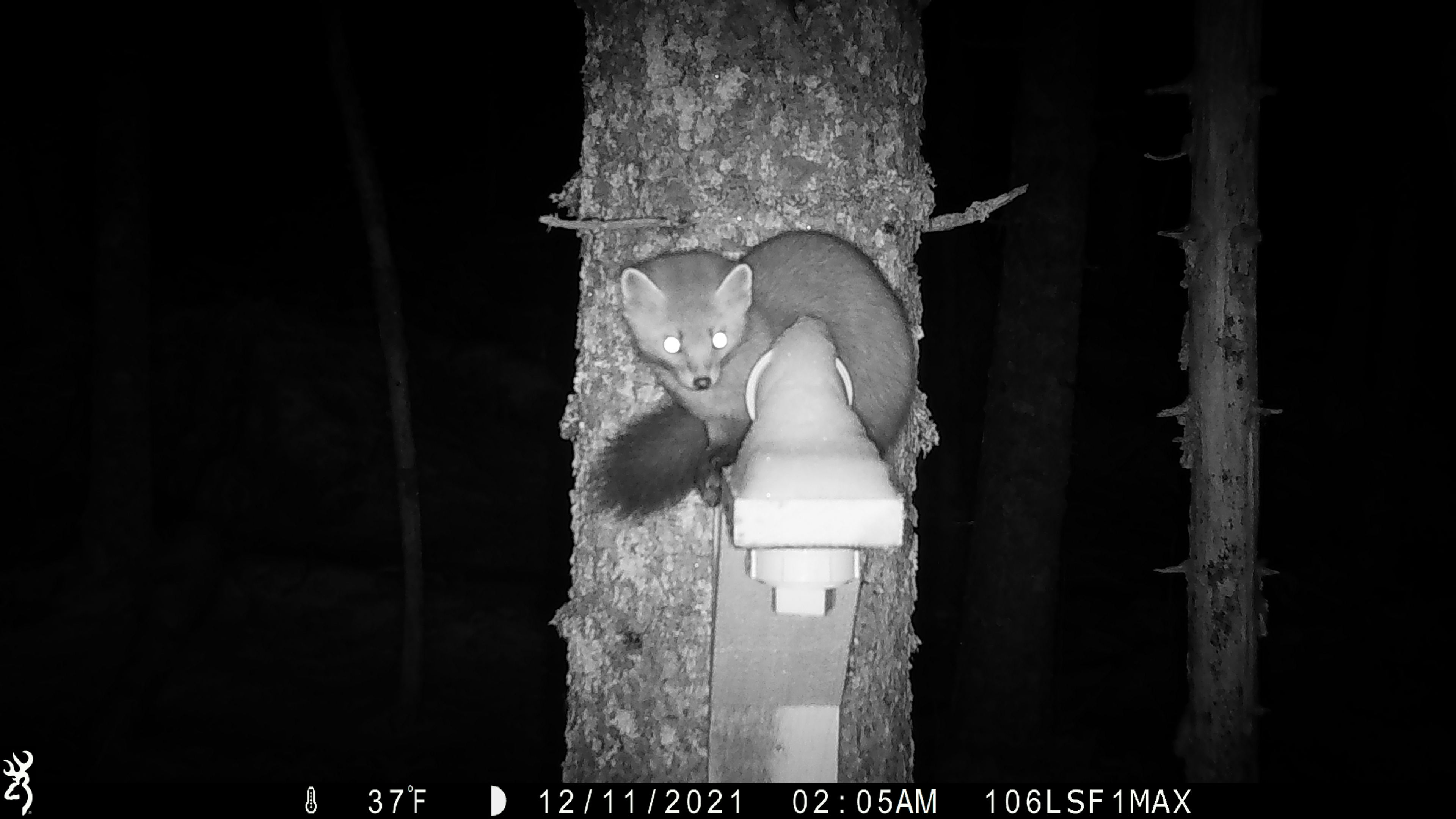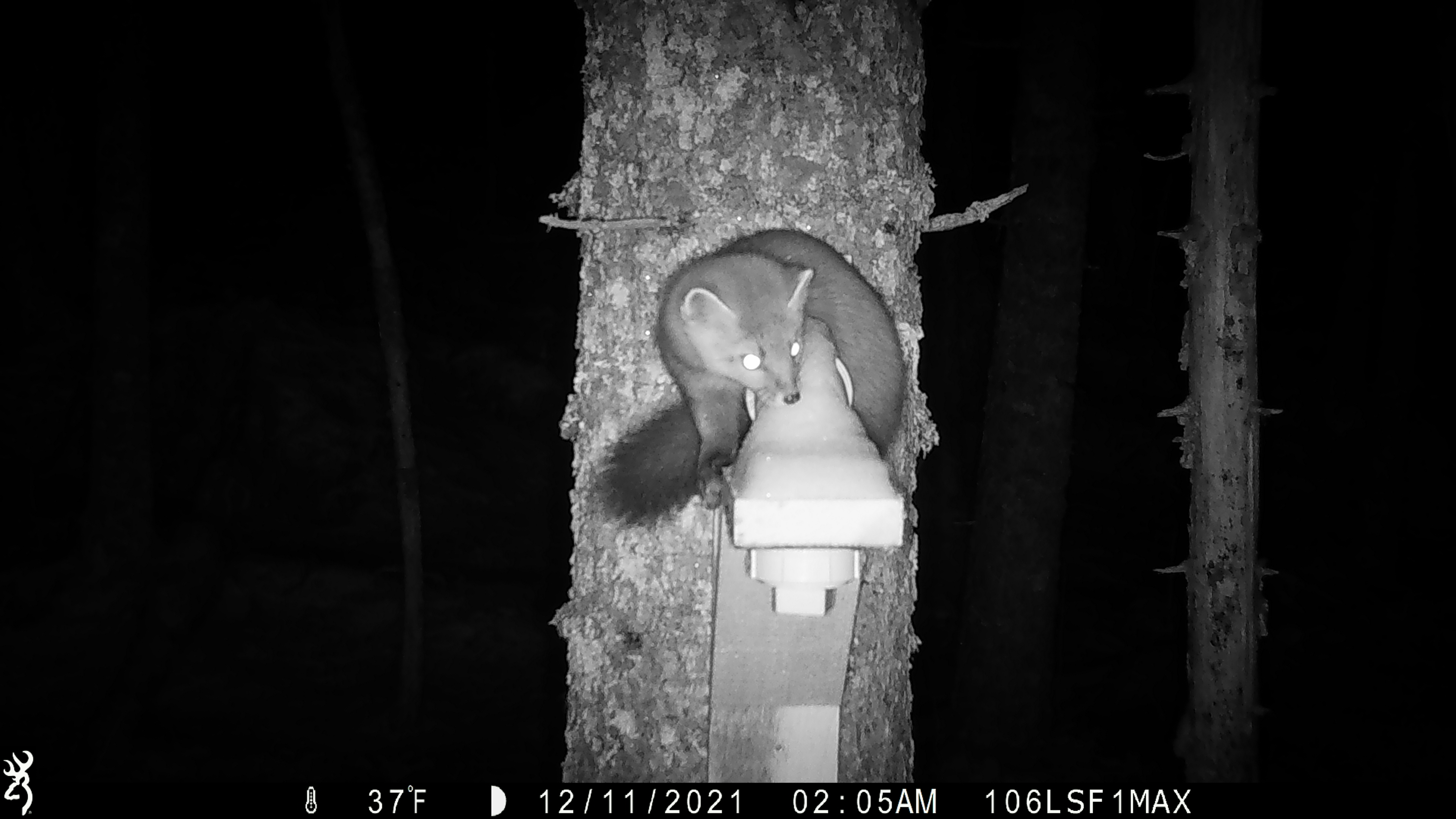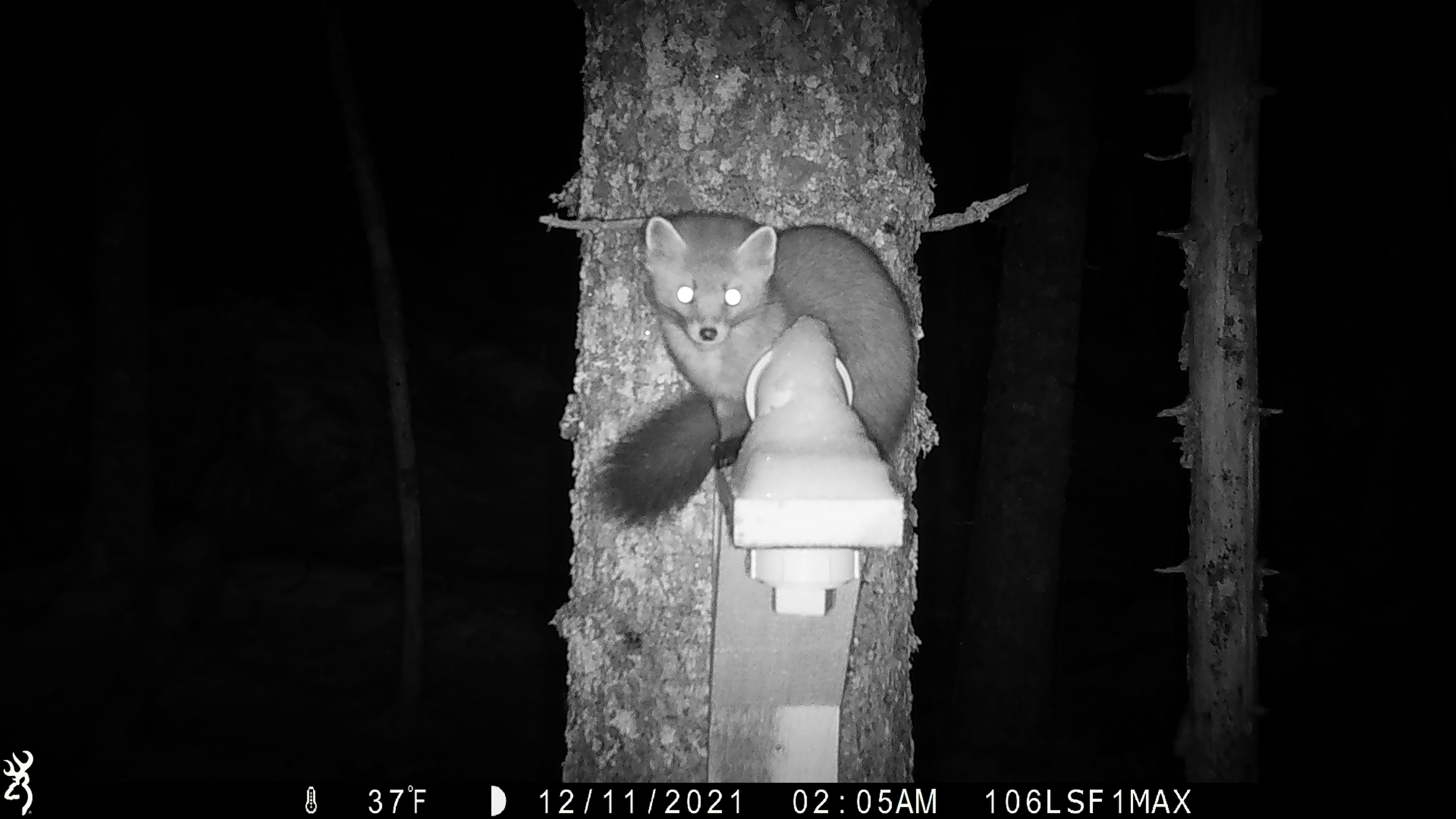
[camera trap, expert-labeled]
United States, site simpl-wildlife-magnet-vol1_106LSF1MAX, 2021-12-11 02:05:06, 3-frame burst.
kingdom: Animalia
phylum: Chordata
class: Mammalia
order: Carnivora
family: Mustelidae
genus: Martes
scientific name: Martes americana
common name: american marten